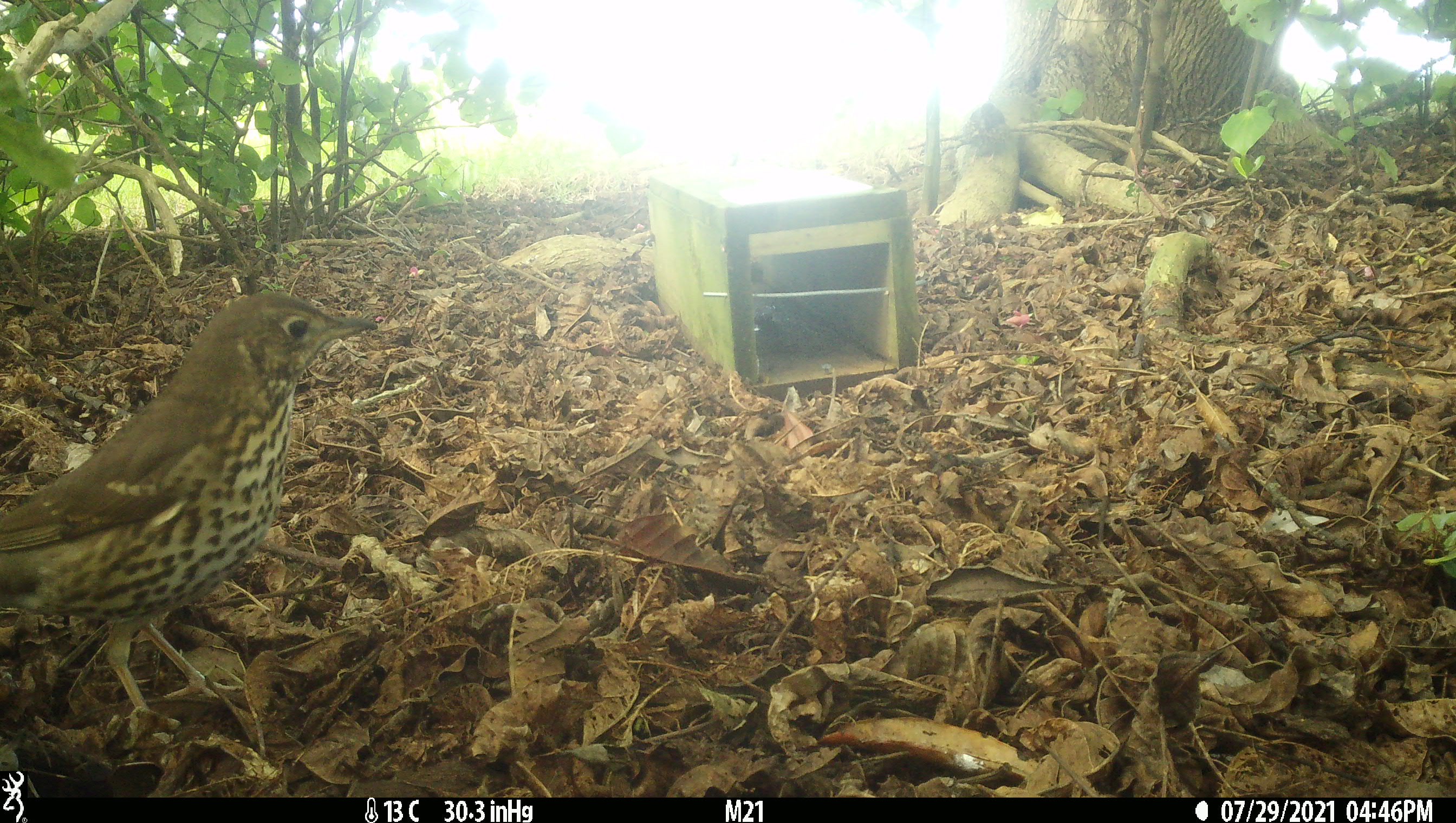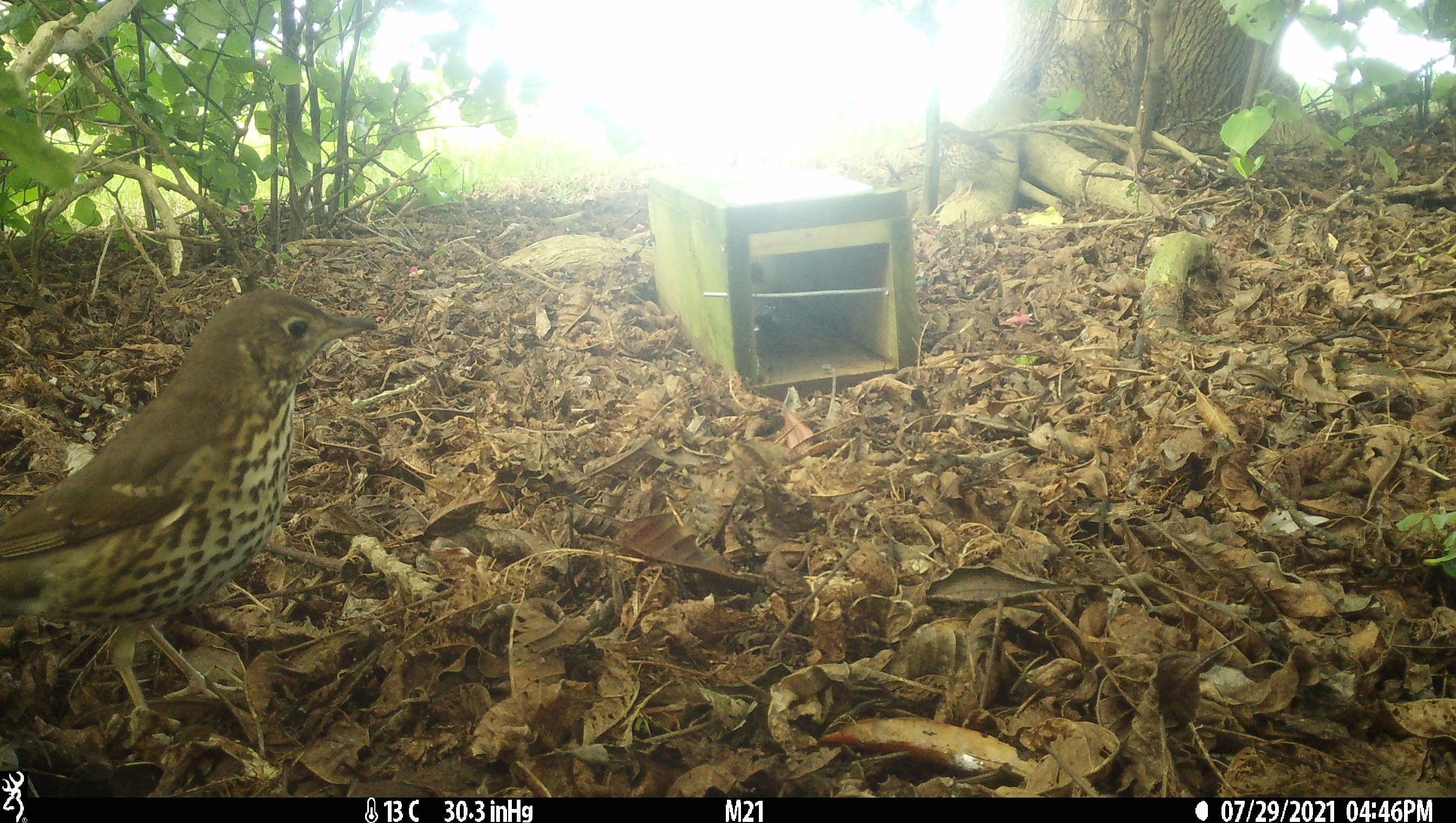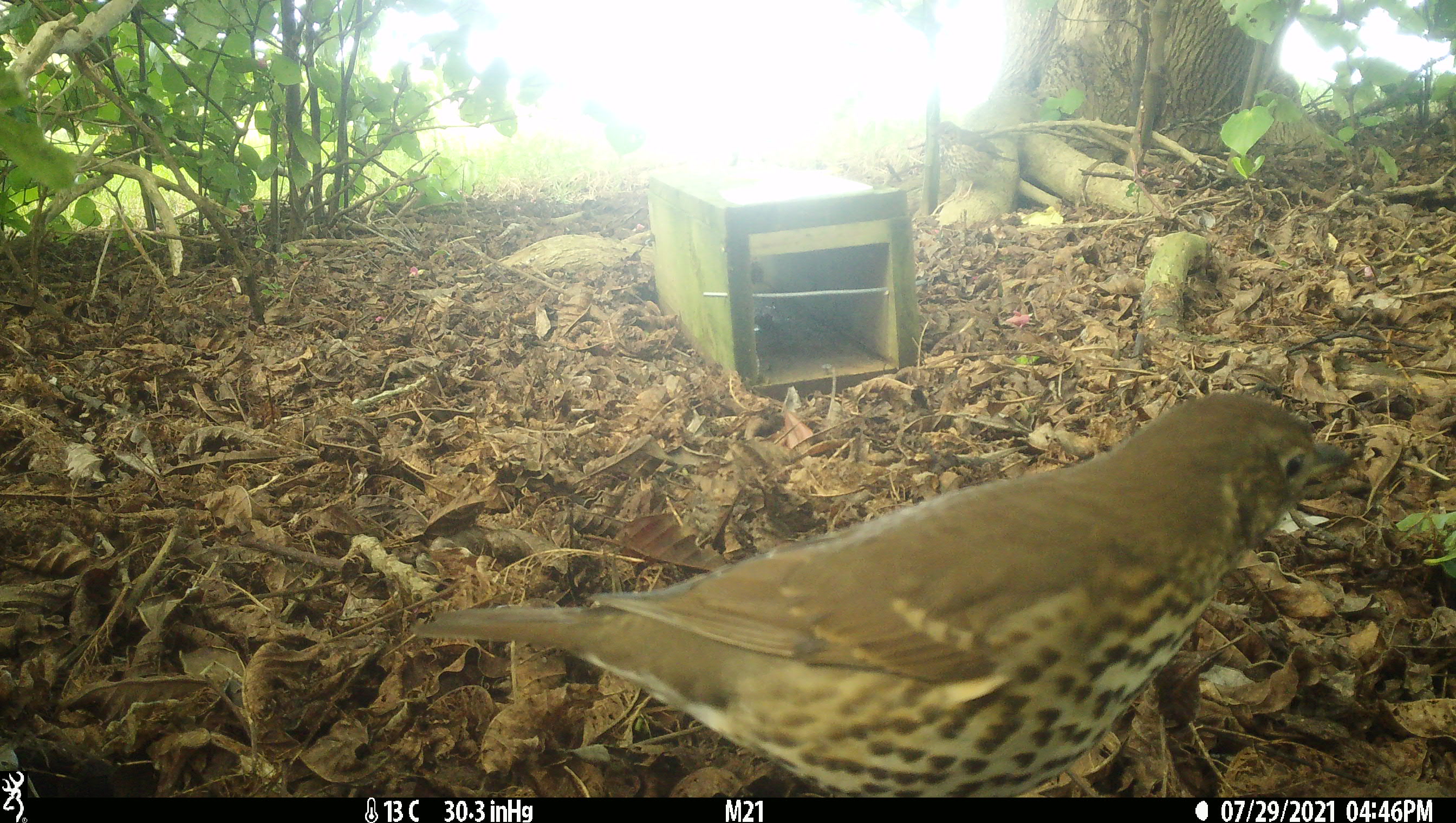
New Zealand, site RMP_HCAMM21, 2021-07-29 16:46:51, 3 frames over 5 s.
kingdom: Animalia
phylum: Chordata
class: Aves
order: Passeriformes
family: Turdidae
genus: Turdus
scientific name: Turdus philomelos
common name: song thrush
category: thrush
Thrush (song thrush) (Turdus philomelos).